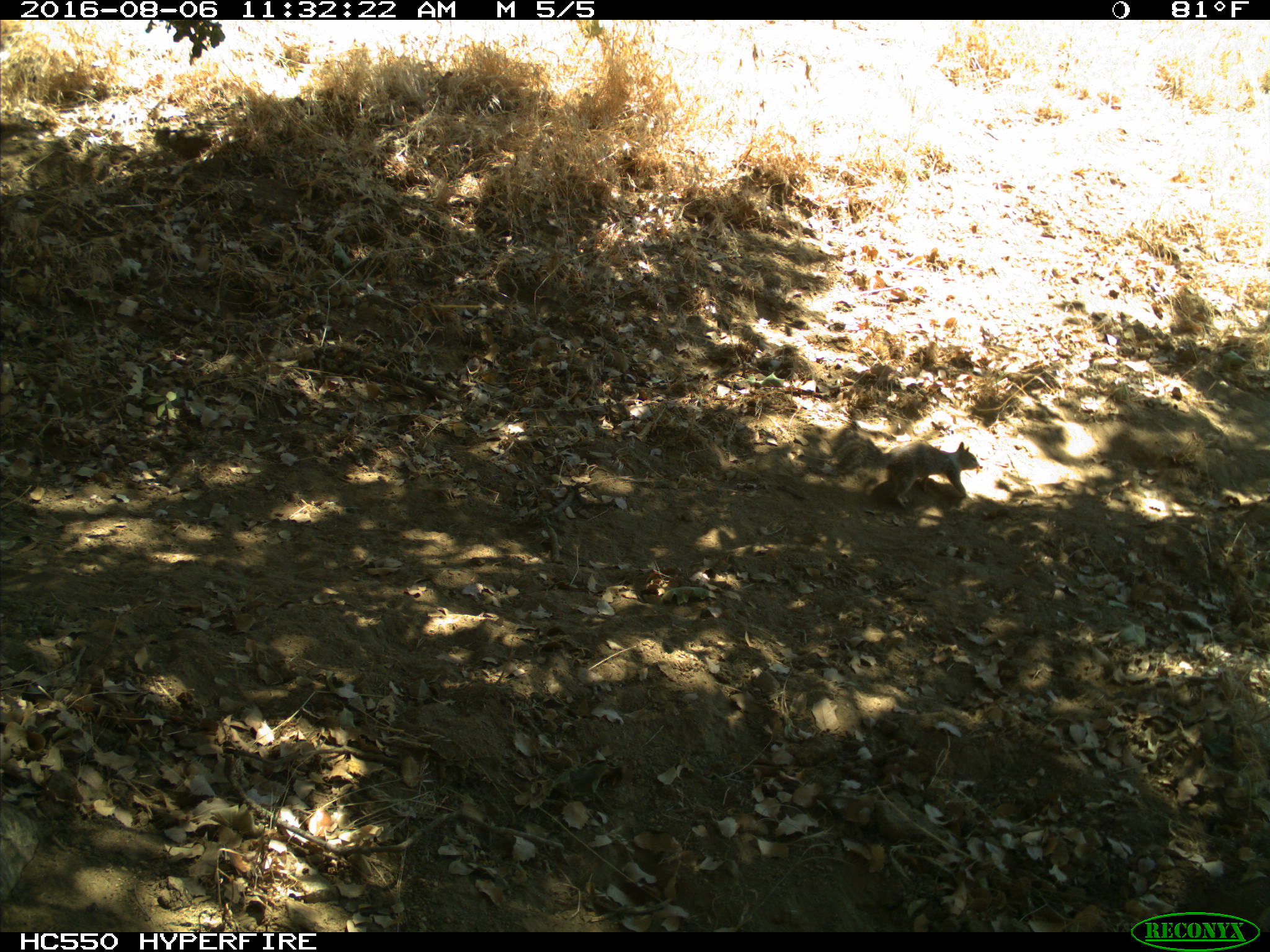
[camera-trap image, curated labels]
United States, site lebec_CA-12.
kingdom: Animalia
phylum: Chordata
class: Mammalia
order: Rodentia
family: Sciuridae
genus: Otospermophilus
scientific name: Otospermophilus beecheyi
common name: california ground squirrel